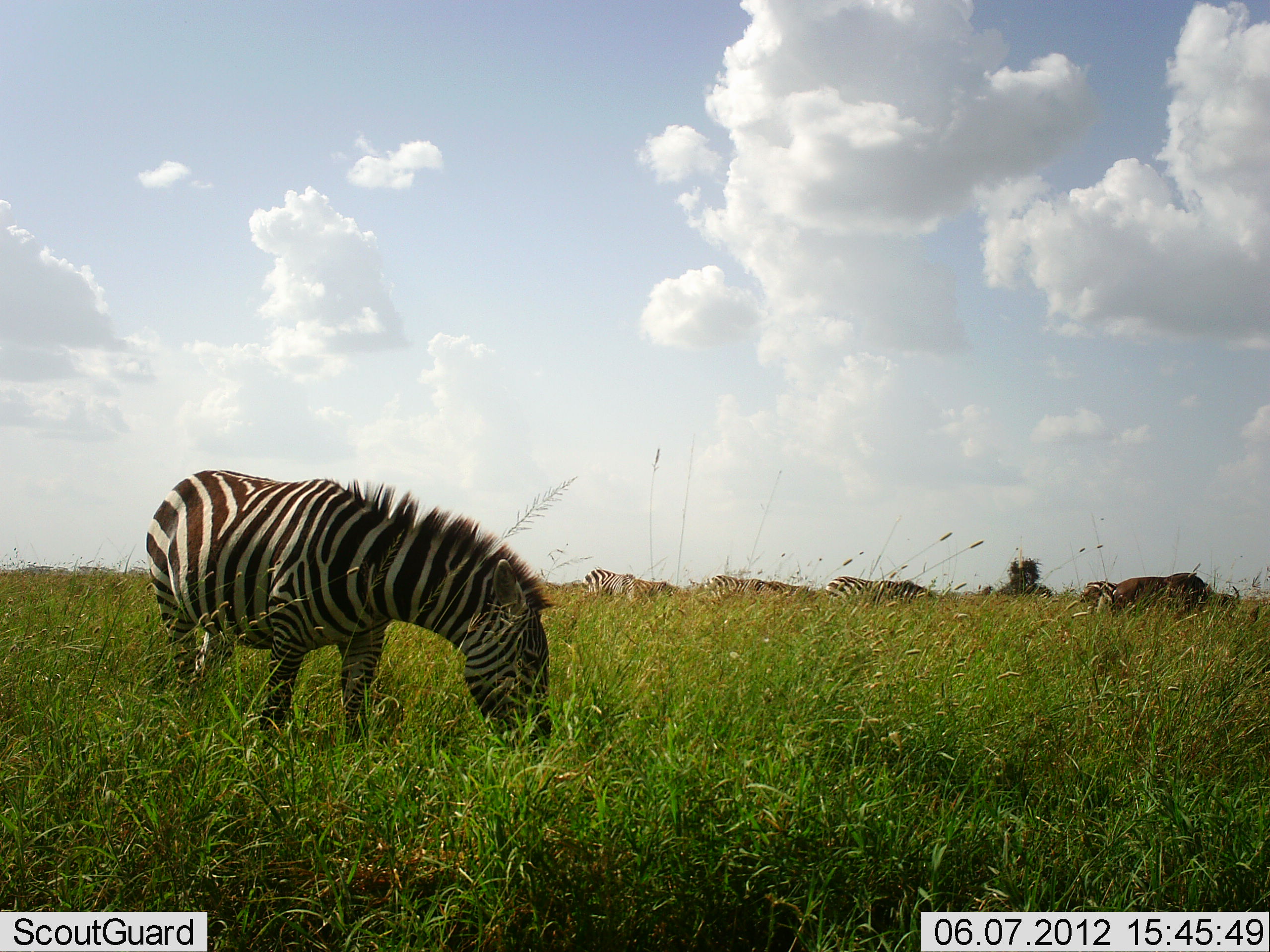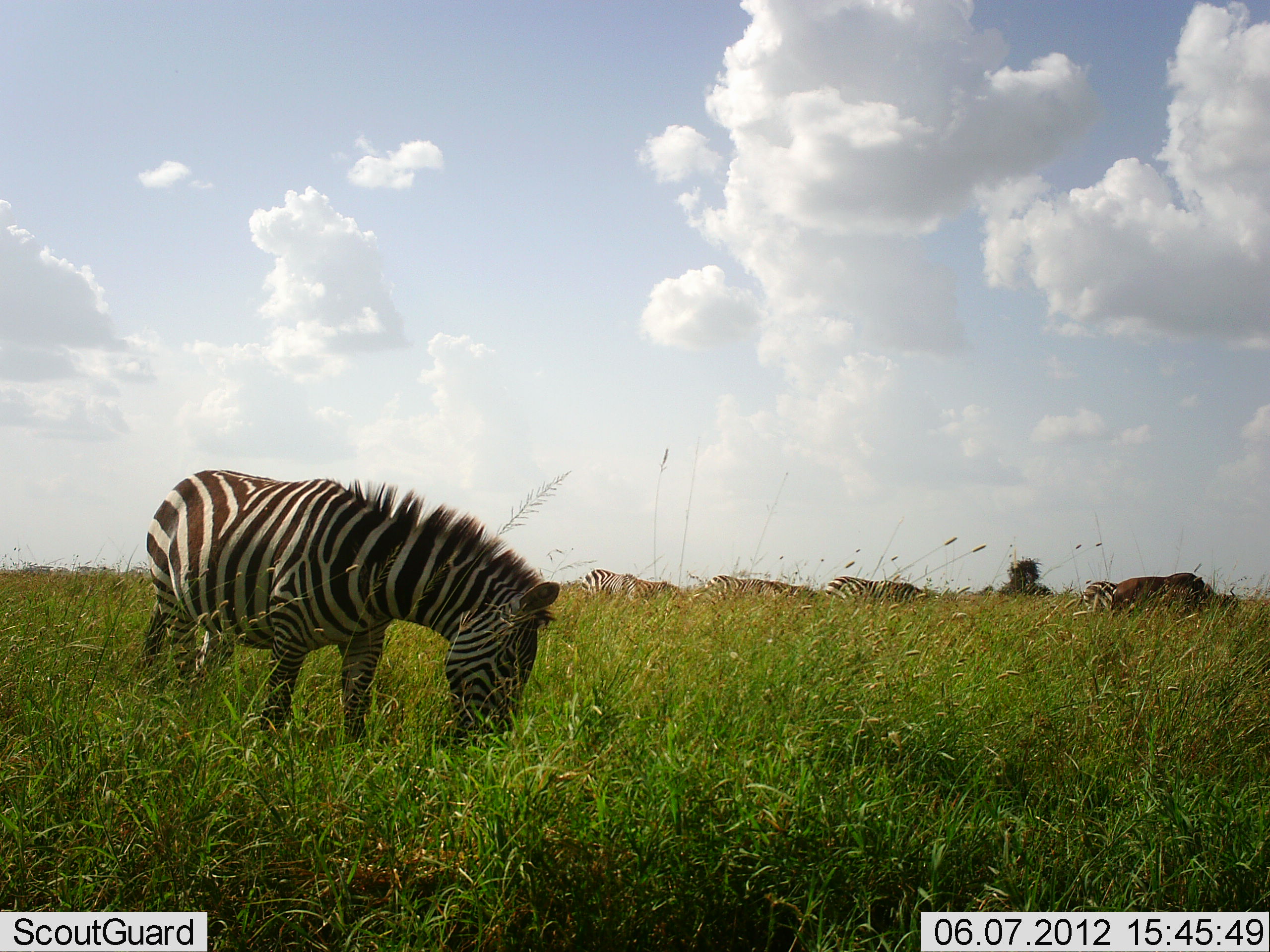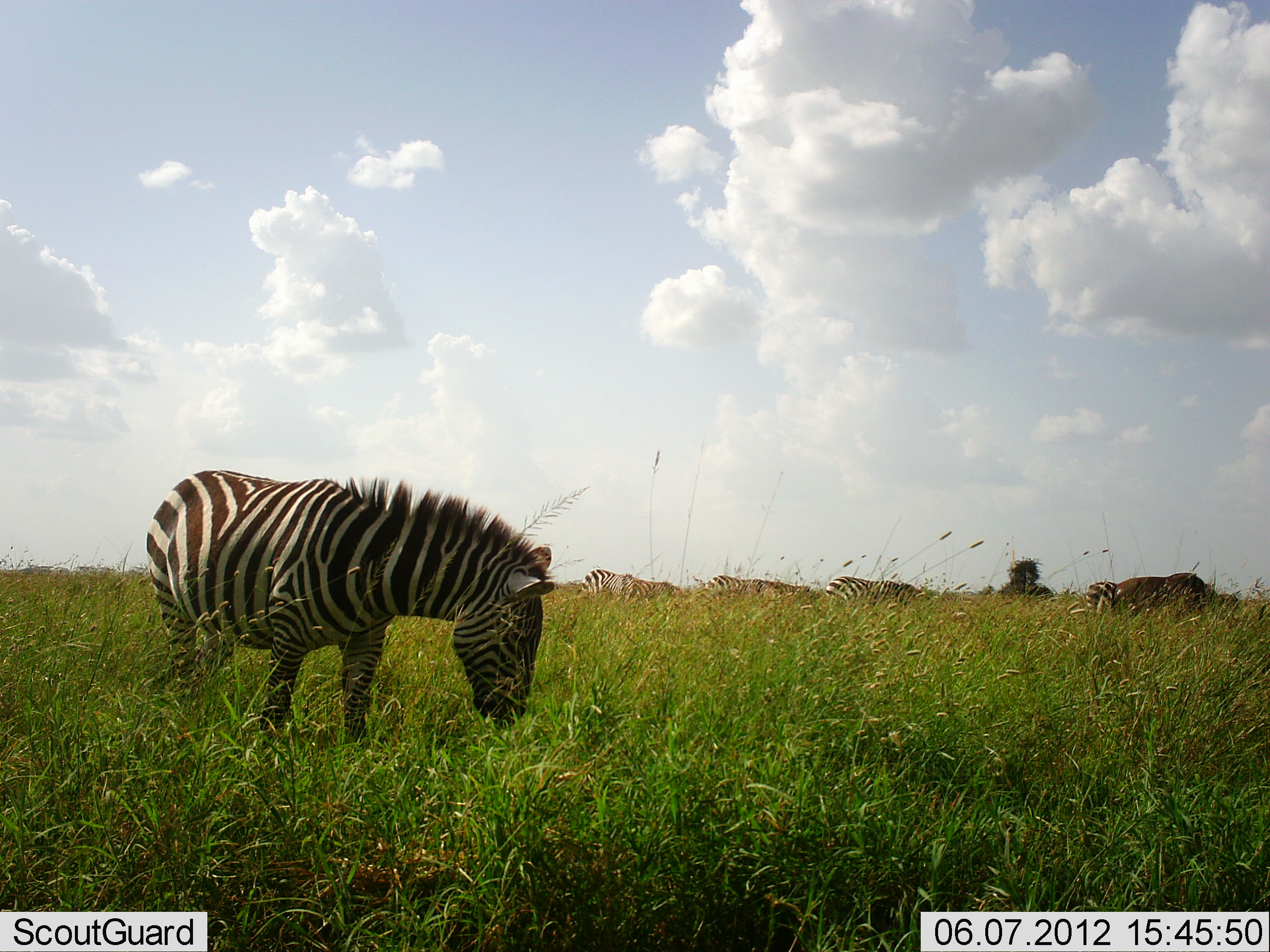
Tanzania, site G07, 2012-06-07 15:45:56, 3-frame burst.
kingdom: Animalia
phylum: Chordata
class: Mammalia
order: Perissodactyla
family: Equidae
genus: Equus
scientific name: Equus quagga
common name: plains zebra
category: zebra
Zebra (plains zebra) (Equus quagga), count 5. Behavior (volunteer vote fractions): standing 32%, resting 0%, moving 5%, interacting 0%. Young present (vote fraction): 0%. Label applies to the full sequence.